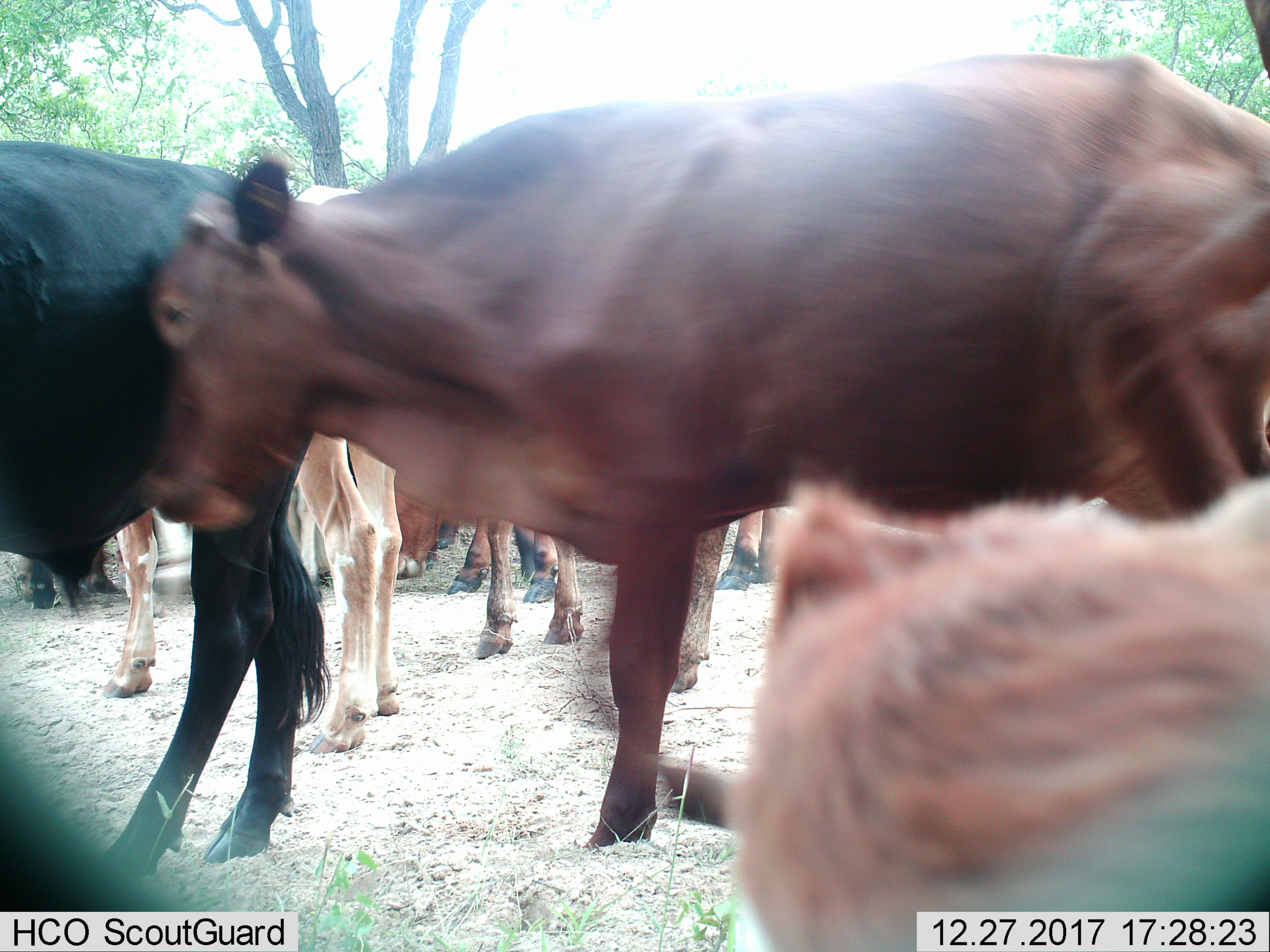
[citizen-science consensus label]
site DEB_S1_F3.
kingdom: Animalia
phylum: Chordata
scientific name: Vertebrata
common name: domestic animal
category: domesticanimal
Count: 11-50.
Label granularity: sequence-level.